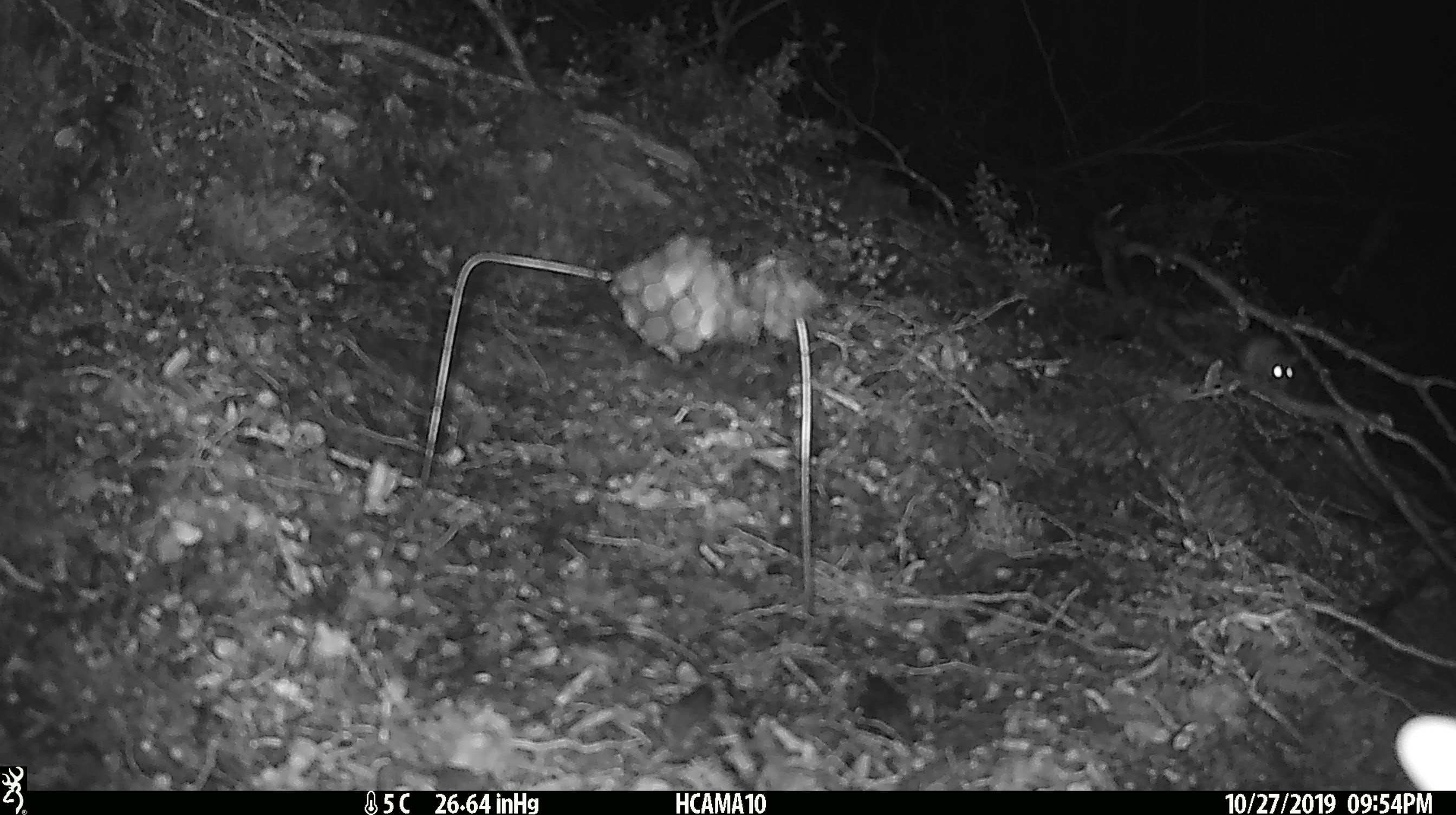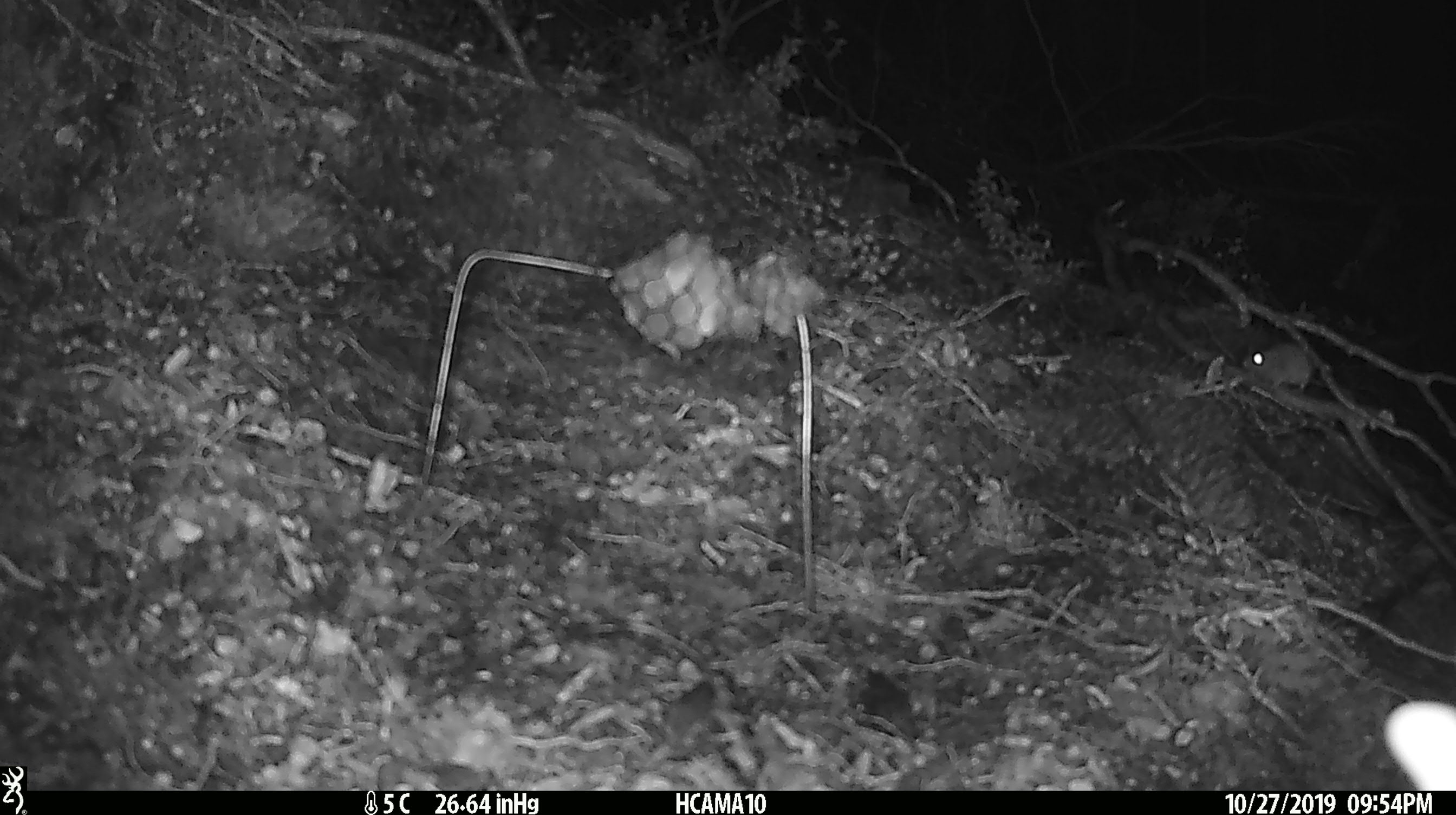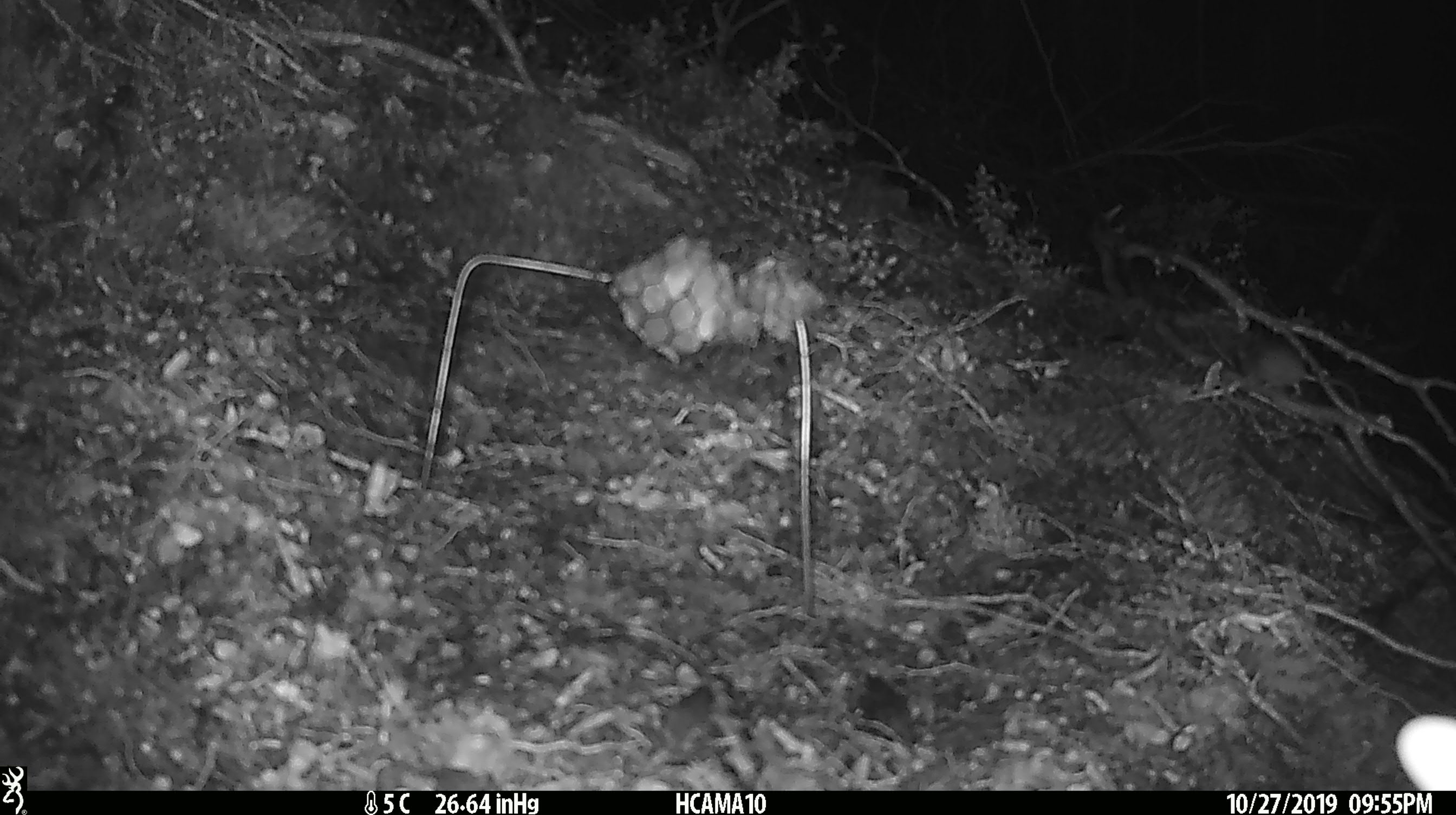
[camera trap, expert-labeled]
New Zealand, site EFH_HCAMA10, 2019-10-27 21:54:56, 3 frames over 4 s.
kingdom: Animalia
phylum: Chordata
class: Mammalia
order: Rodentia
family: Muridae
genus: Mus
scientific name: Mus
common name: mouse